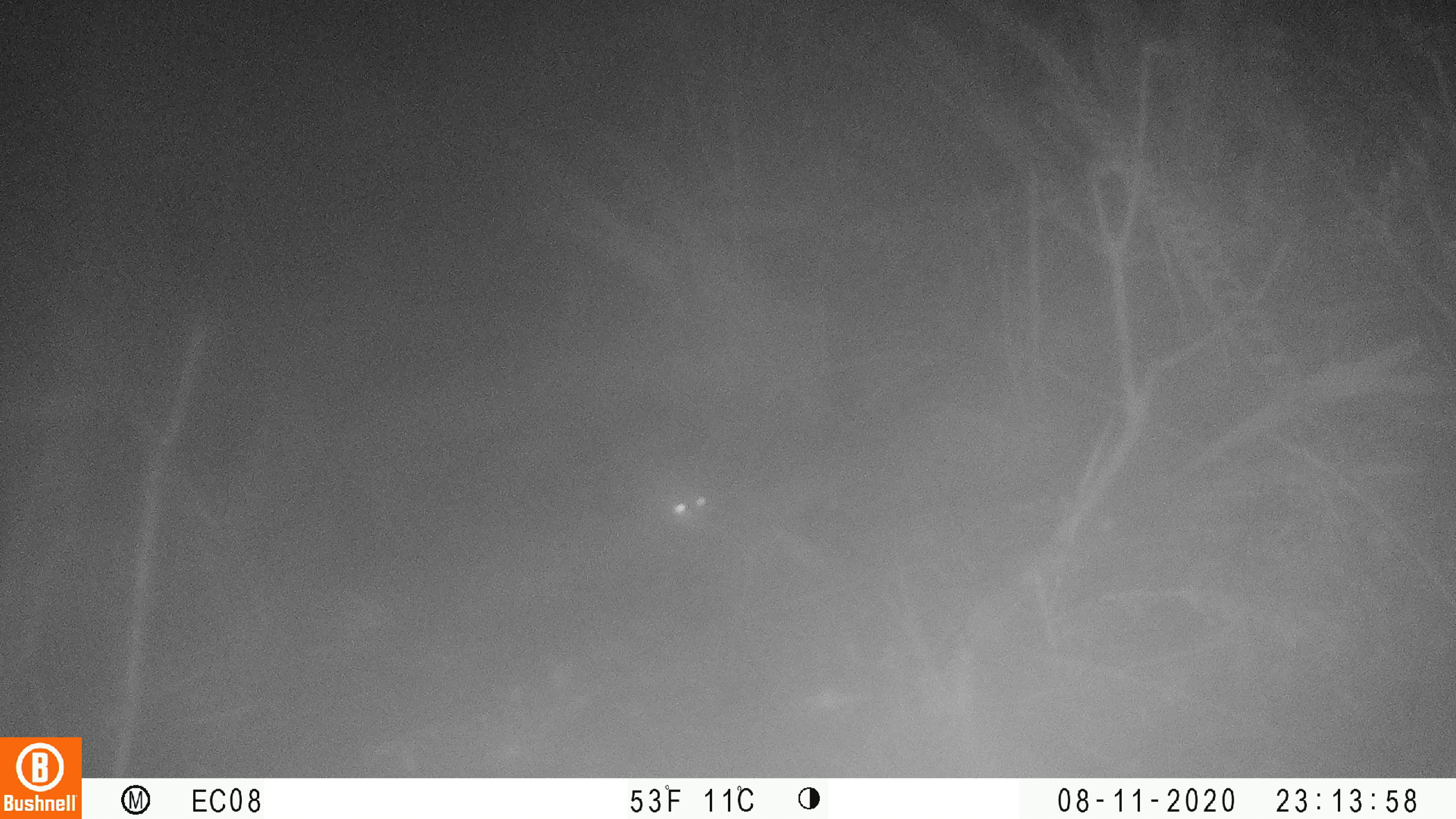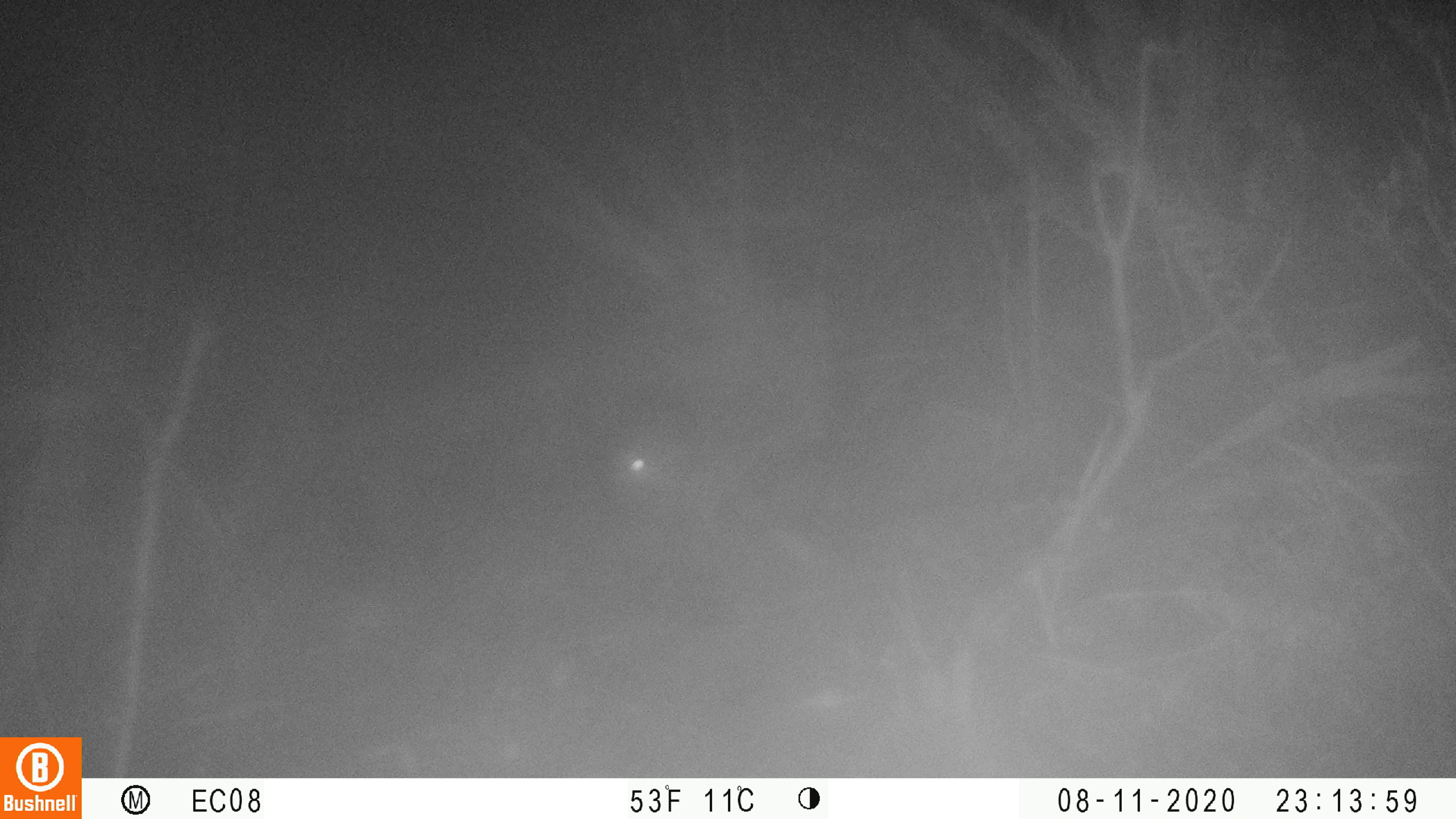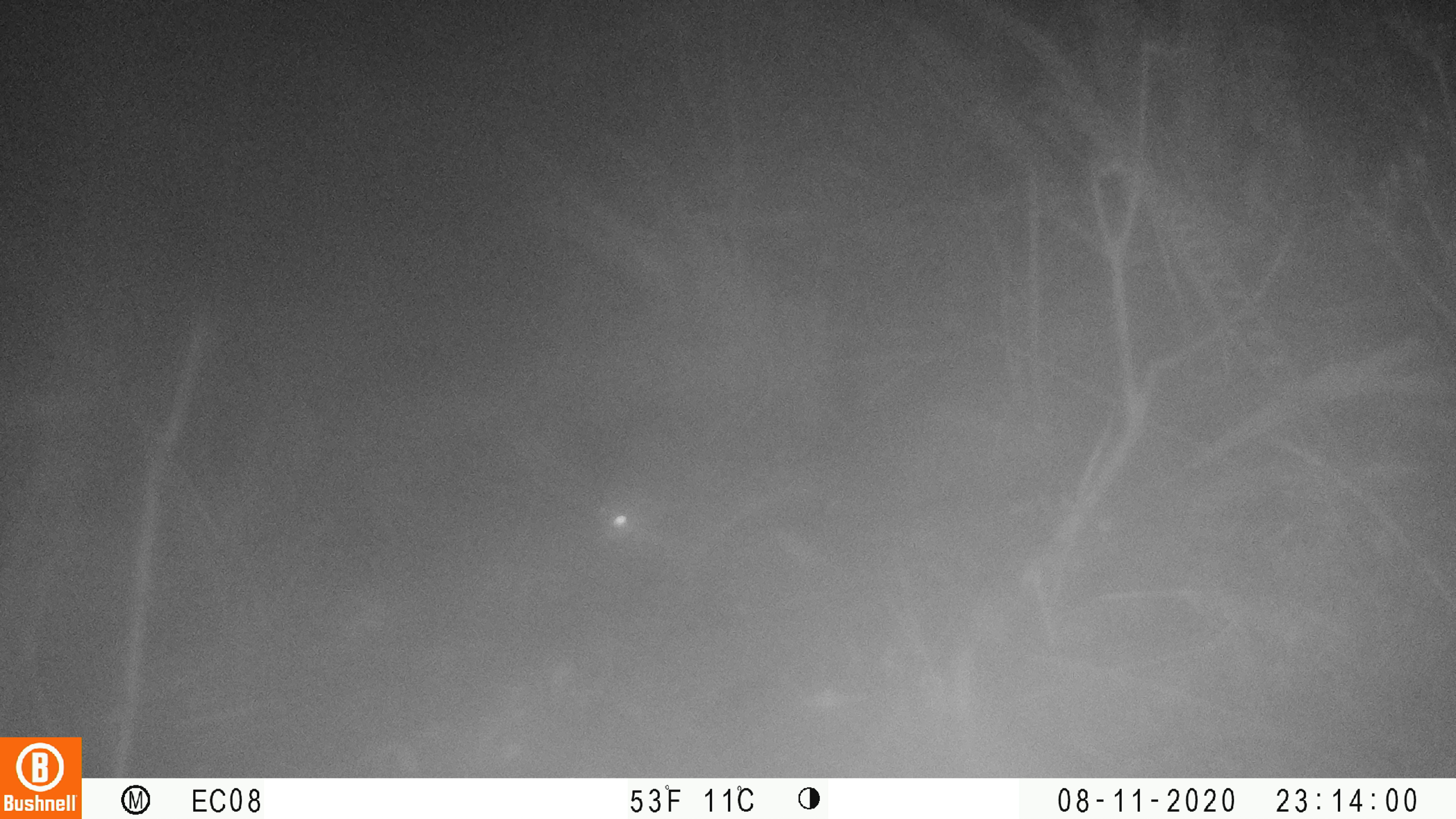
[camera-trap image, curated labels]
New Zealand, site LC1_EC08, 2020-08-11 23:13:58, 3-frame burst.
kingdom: Animalia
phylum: Chordata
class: Mammalia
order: Rodentia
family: Muridae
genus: Rattus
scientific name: Rattus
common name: rat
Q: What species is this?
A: Rat (Rattus).